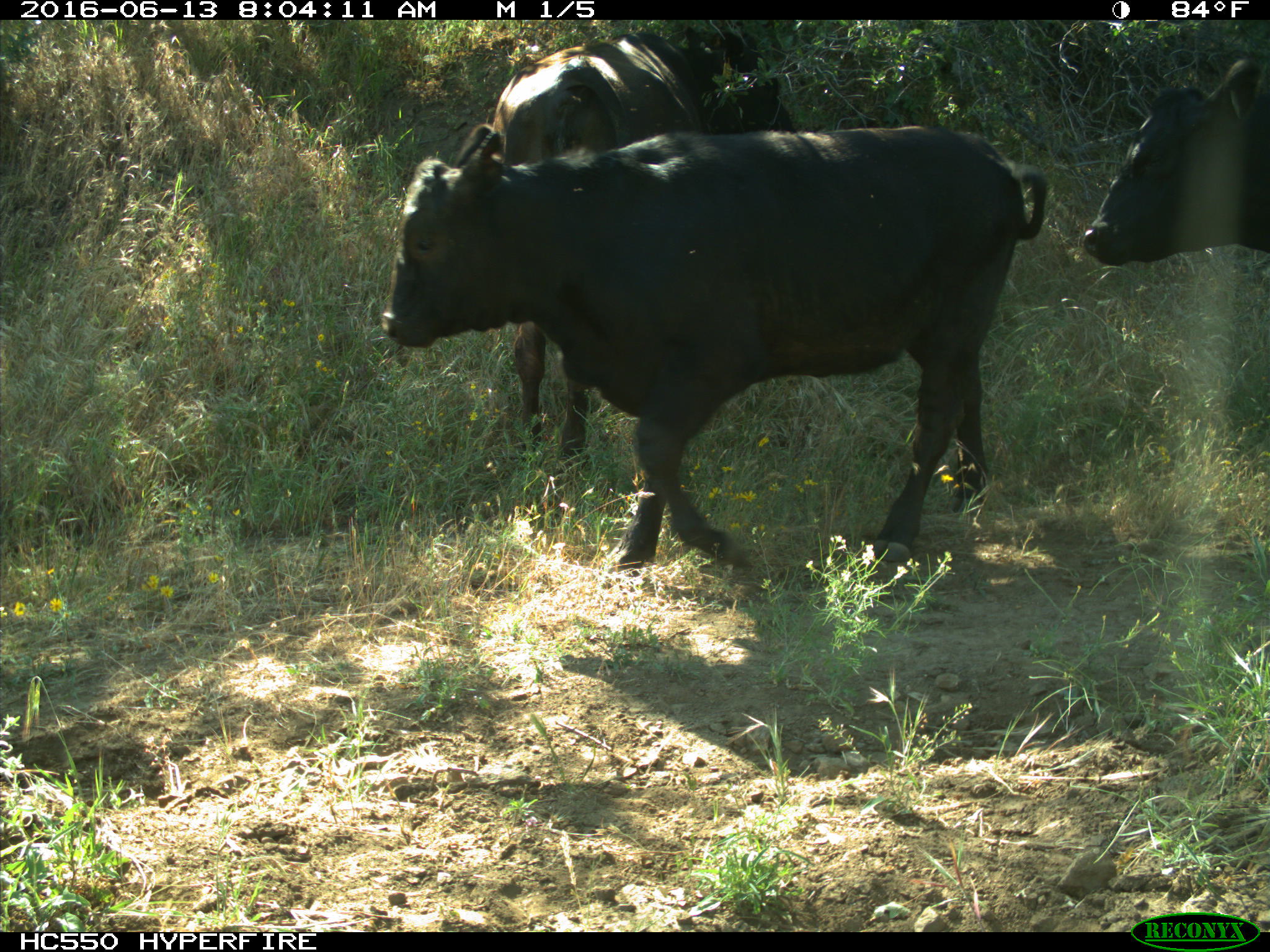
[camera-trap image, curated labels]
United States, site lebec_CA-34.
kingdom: Animalia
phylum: Chordata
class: Mammalia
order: Artiodactyla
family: Bovidae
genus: Bos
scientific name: Bos taurus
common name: domestic cow